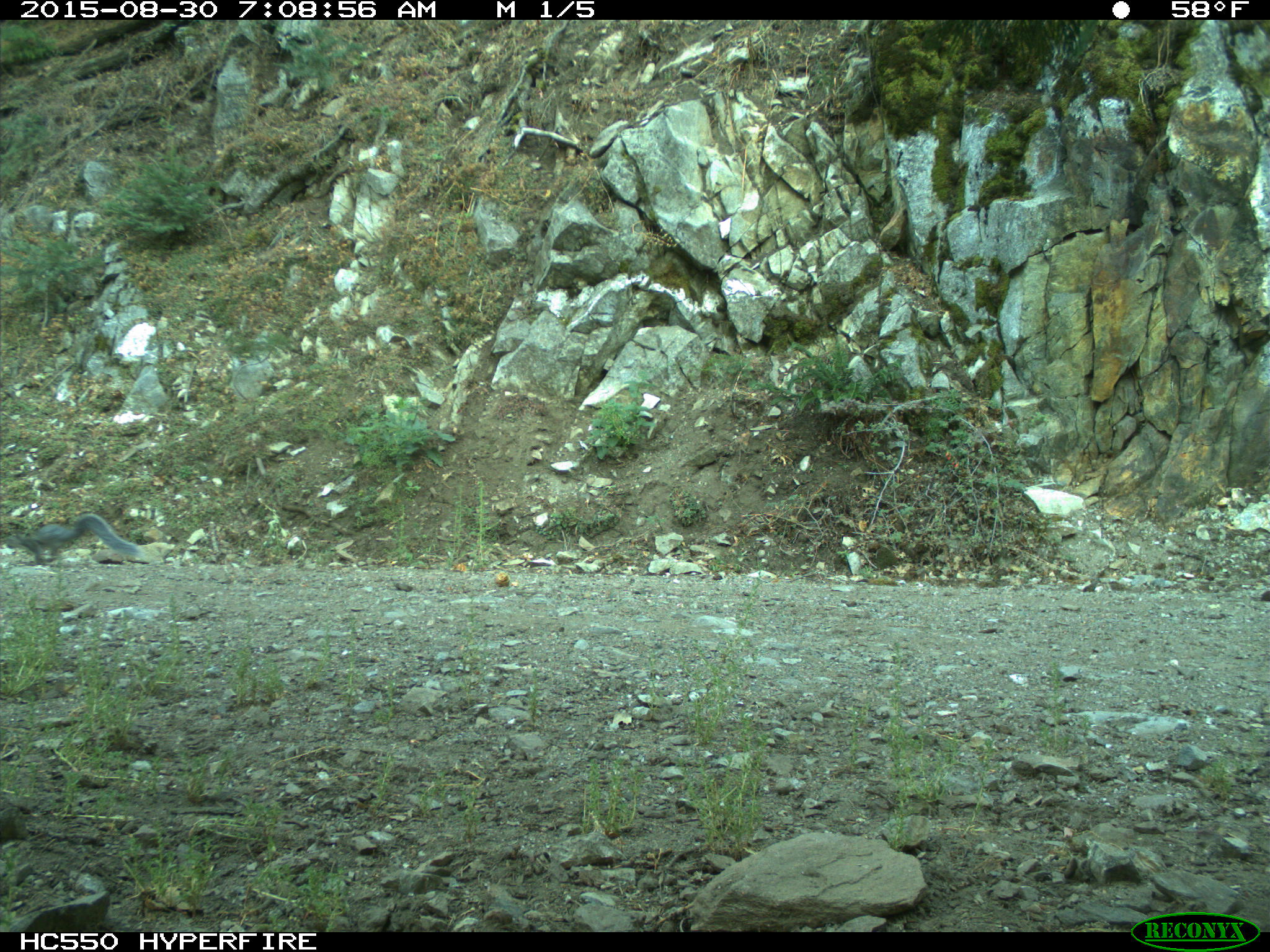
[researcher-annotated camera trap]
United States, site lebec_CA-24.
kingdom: Animalia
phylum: Chordata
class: Mammalia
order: Rodentia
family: Sciuridae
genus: Sciurus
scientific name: Sciurus carolinensis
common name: eastern gray squirrel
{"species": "Sciurus carolinensis (eastern gray squirrel)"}